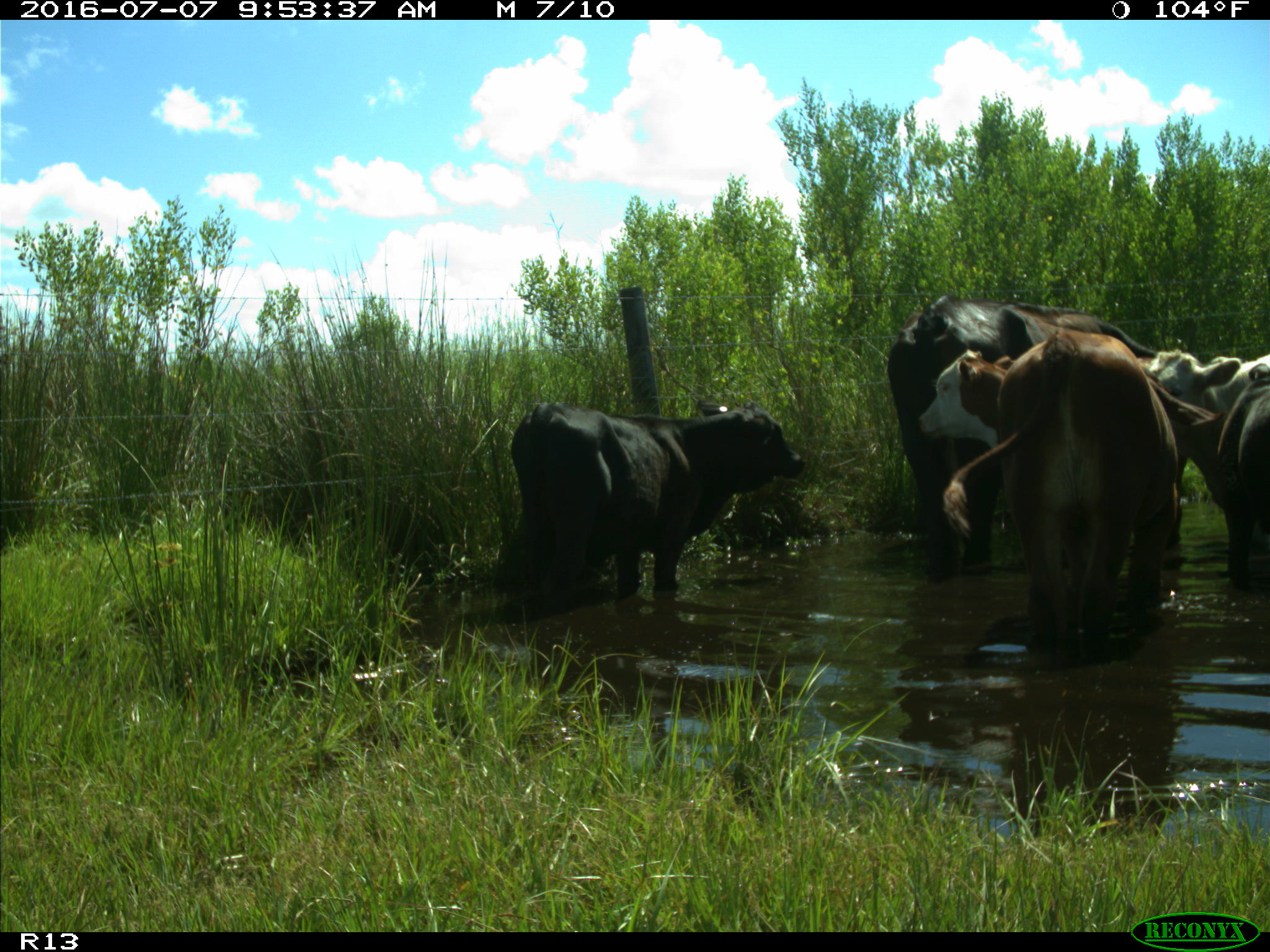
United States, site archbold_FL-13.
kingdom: Animalia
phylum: Chordata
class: Mammalia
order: Artiodactyla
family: Bovidae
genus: Bos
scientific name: Bos taurus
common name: domestic cow